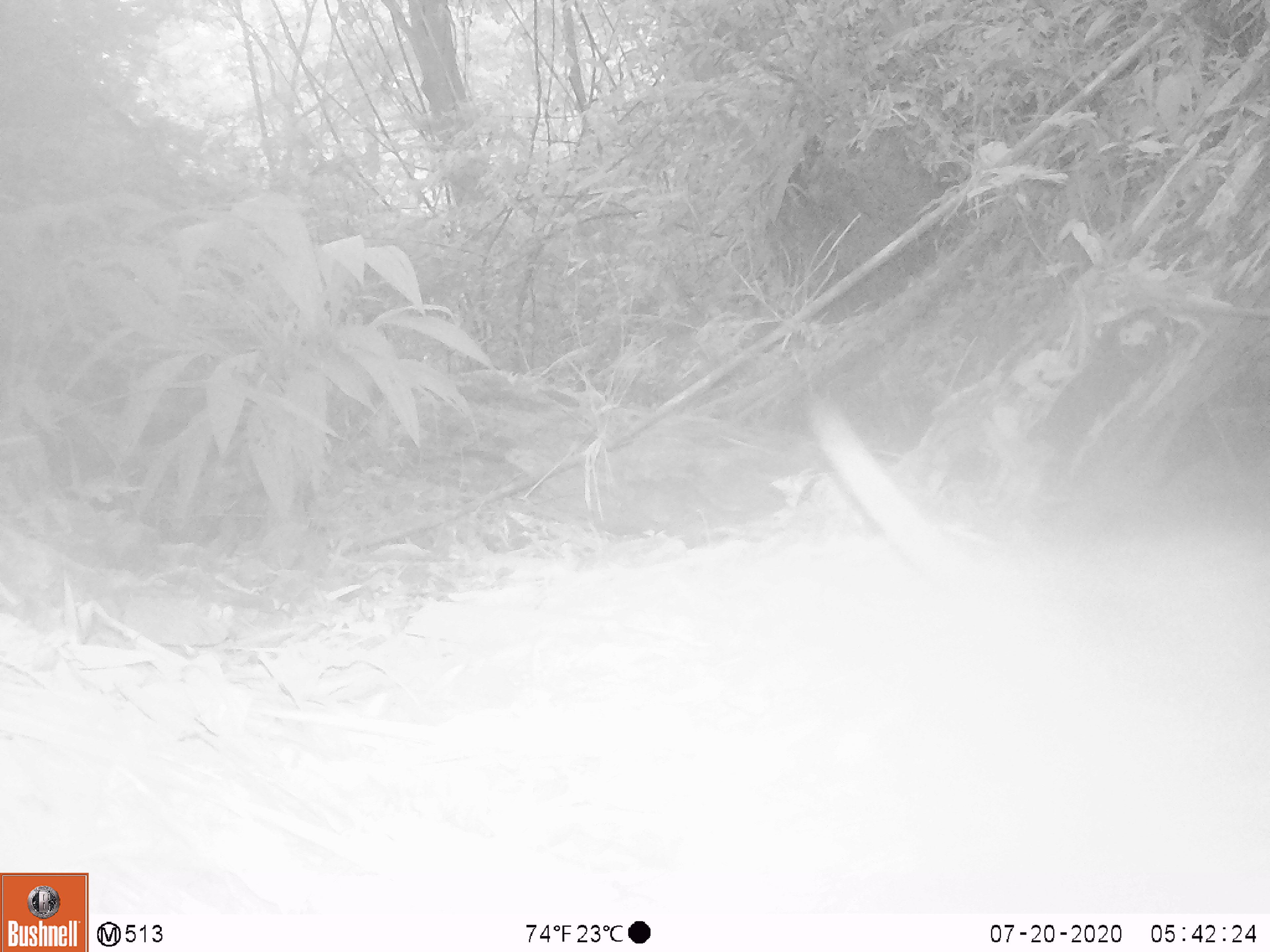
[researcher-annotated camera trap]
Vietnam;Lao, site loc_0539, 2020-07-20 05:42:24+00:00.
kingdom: Animalia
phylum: Chordata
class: Mammalia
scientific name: Mammalia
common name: mammal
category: unidentified small mammal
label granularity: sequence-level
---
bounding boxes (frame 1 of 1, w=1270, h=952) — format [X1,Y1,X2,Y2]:
unidentified small mammal: [805,394,977,593]